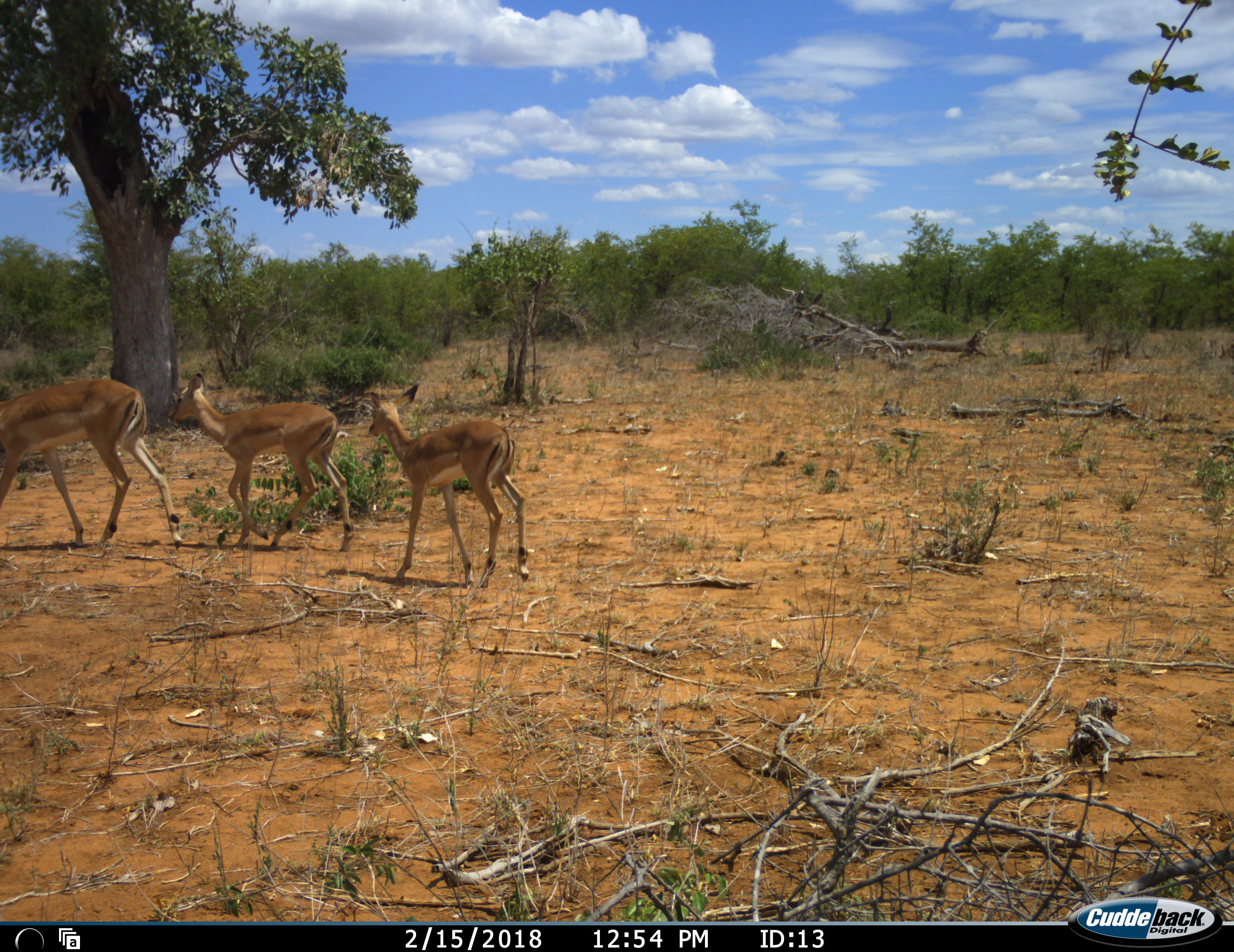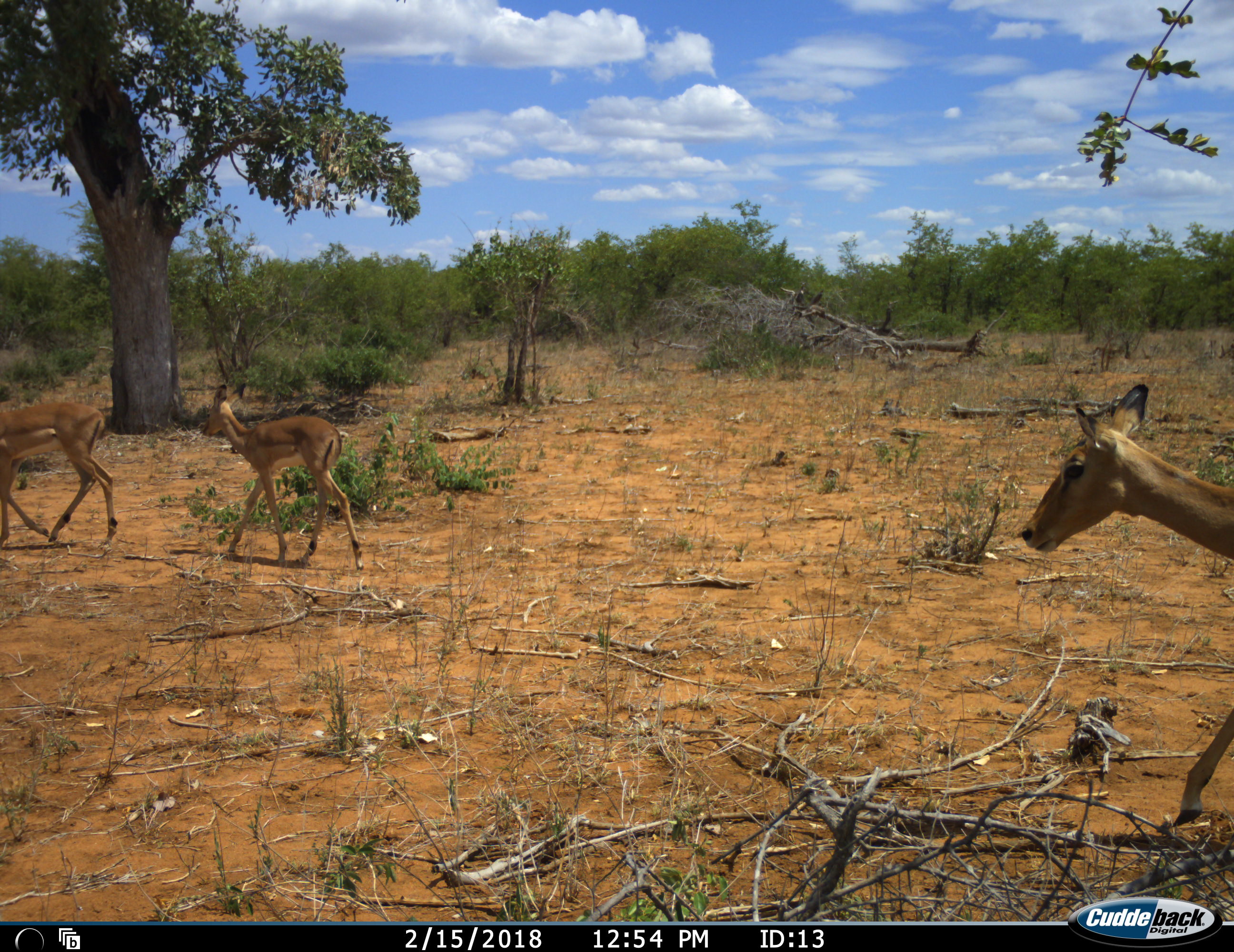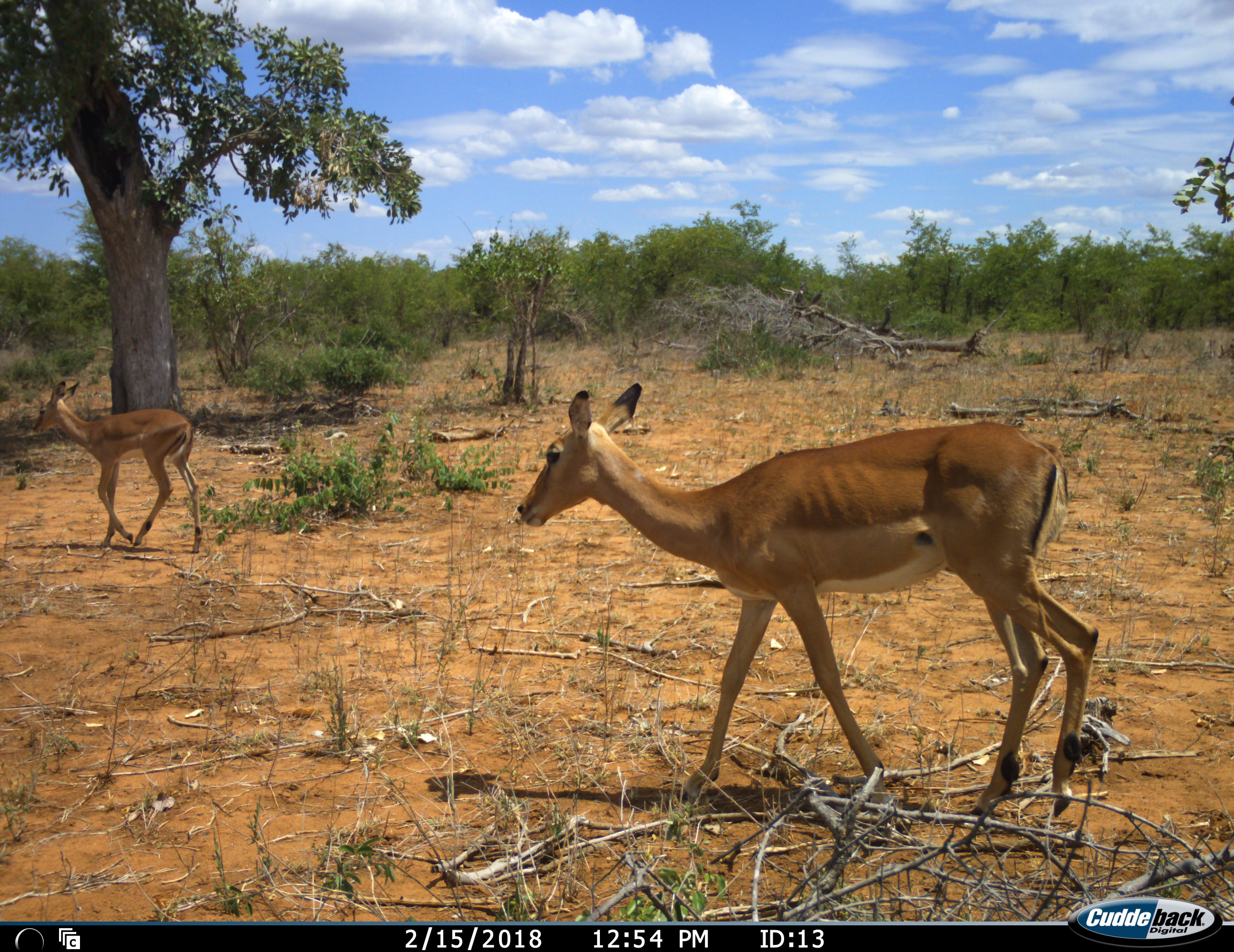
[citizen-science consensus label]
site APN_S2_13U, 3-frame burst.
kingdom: Animalia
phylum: Chordata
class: Mammalia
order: Artiodactyla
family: Bovidae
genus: Aepyceros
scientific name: Aepyceros melampus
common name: impala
Impala (Aepyceros melampus), count 4. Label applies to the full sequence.